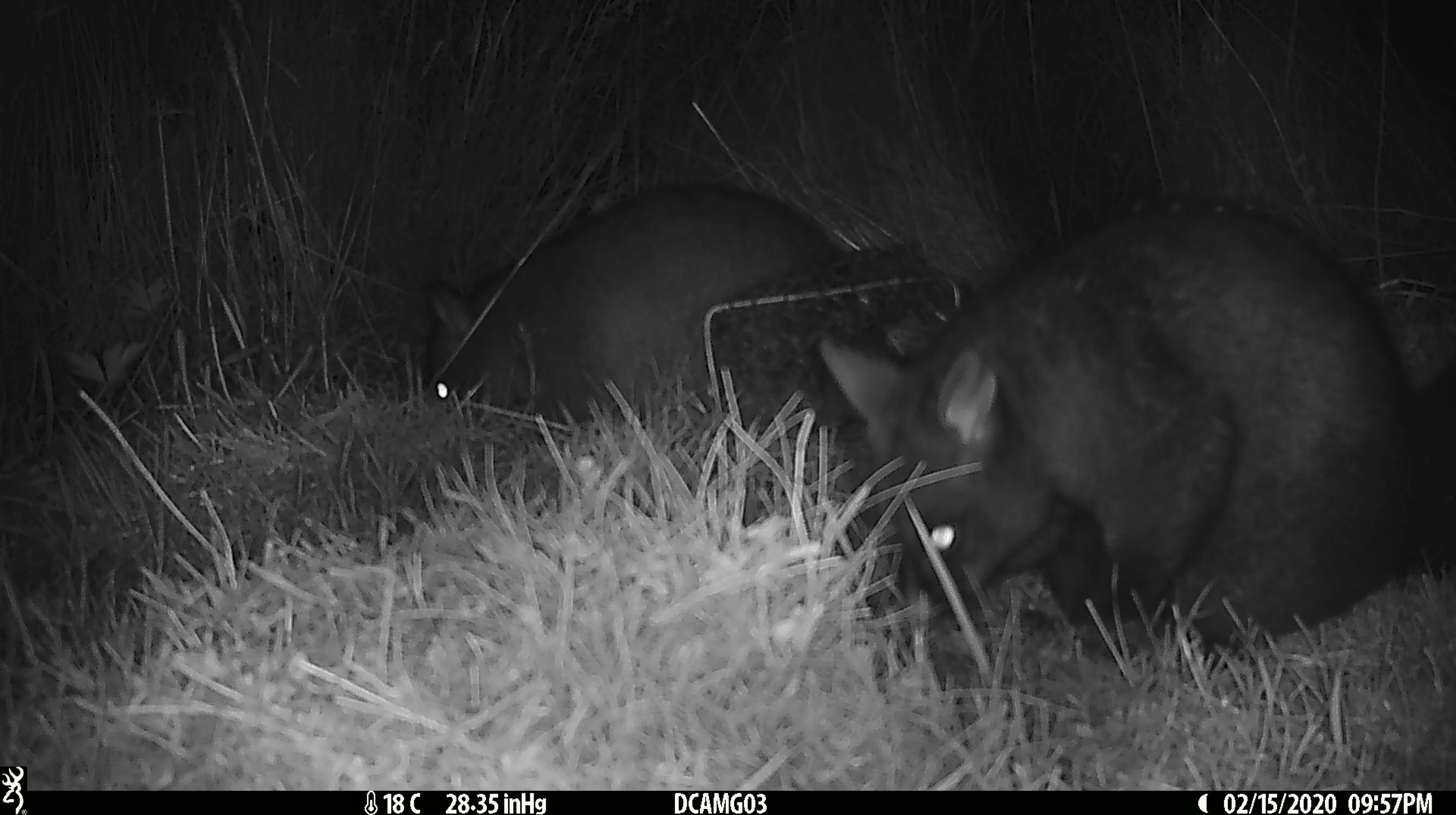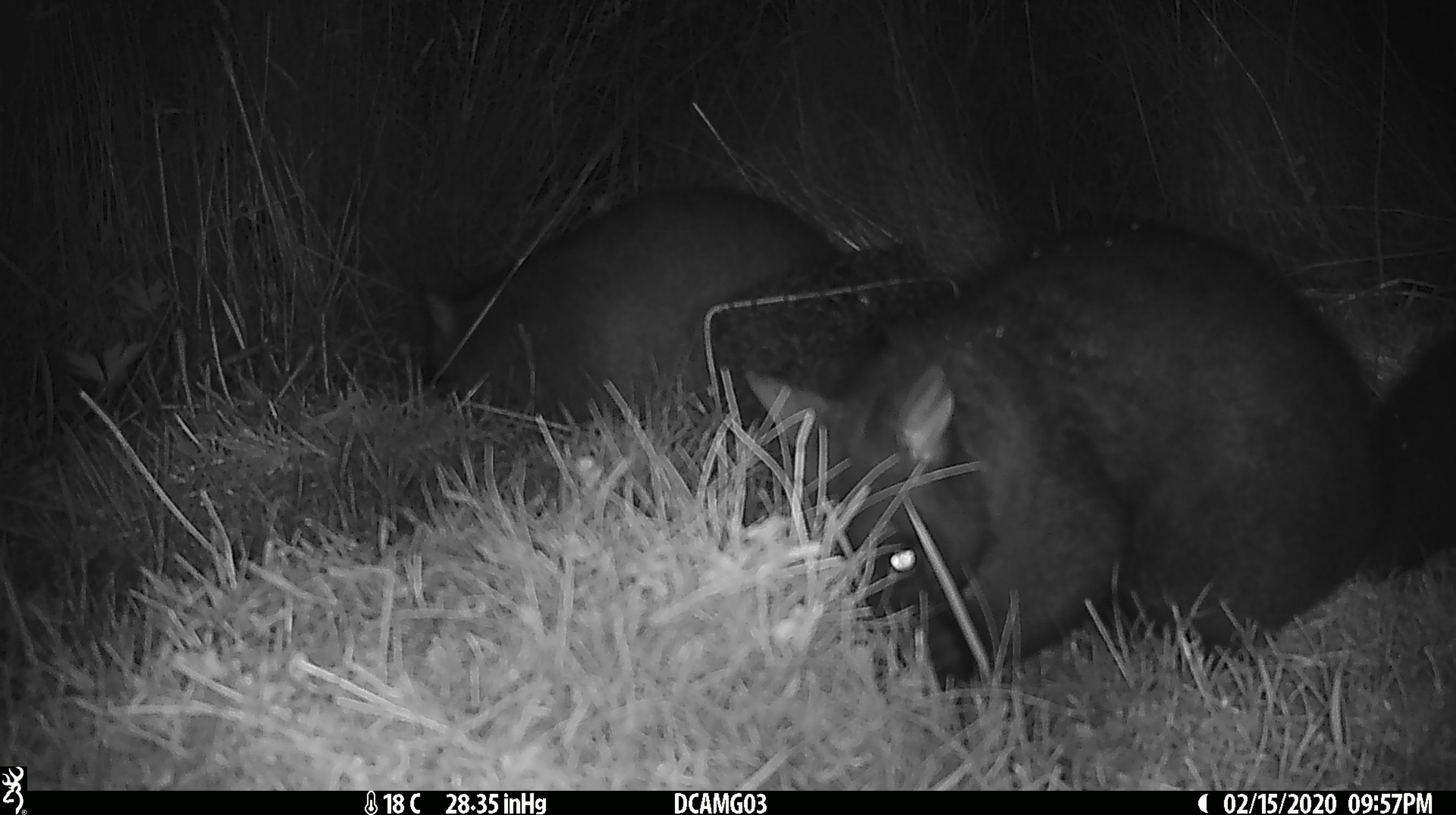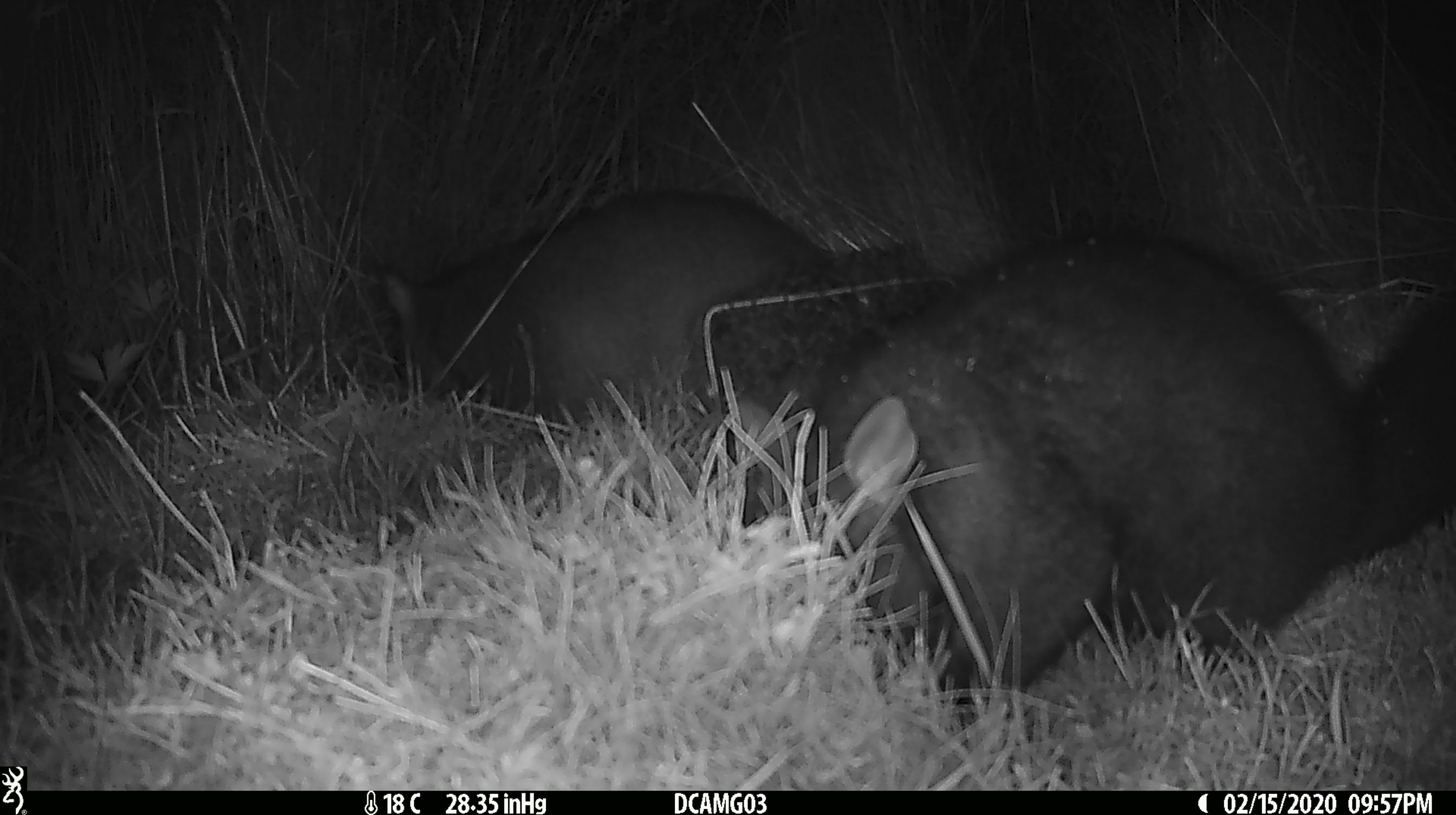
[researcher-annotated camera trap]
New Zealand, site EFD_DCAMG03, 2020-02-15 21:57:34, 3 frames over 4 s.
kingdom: Animalia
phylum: Chordata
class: Mammalia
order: Diprotodontia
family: Phalangeridae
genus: Trichosurus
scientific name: Trichosurus vulpecula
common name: common brushtail possum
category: possum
Possum (common brushtail possum) (Trichosurus vulpecula).